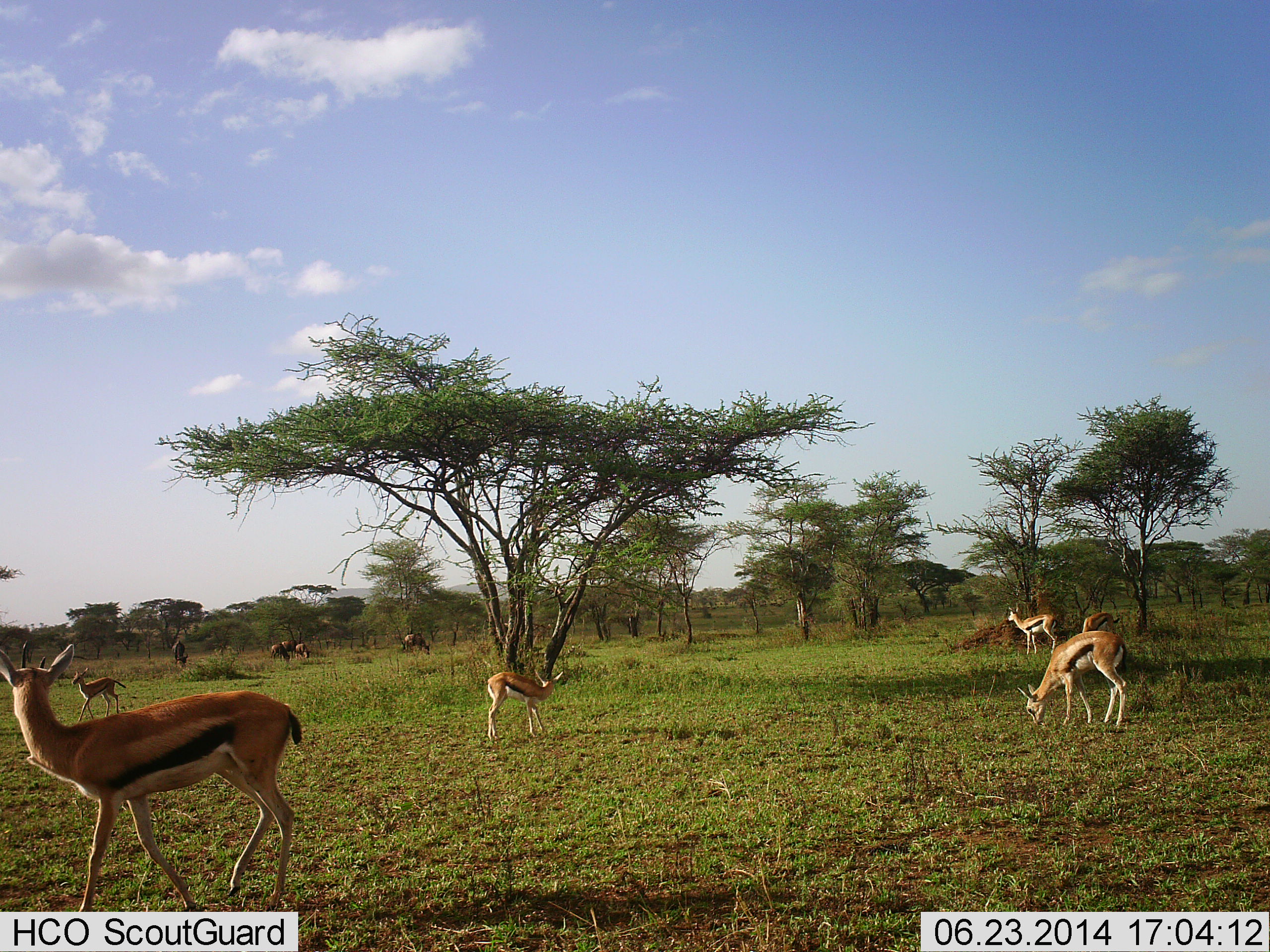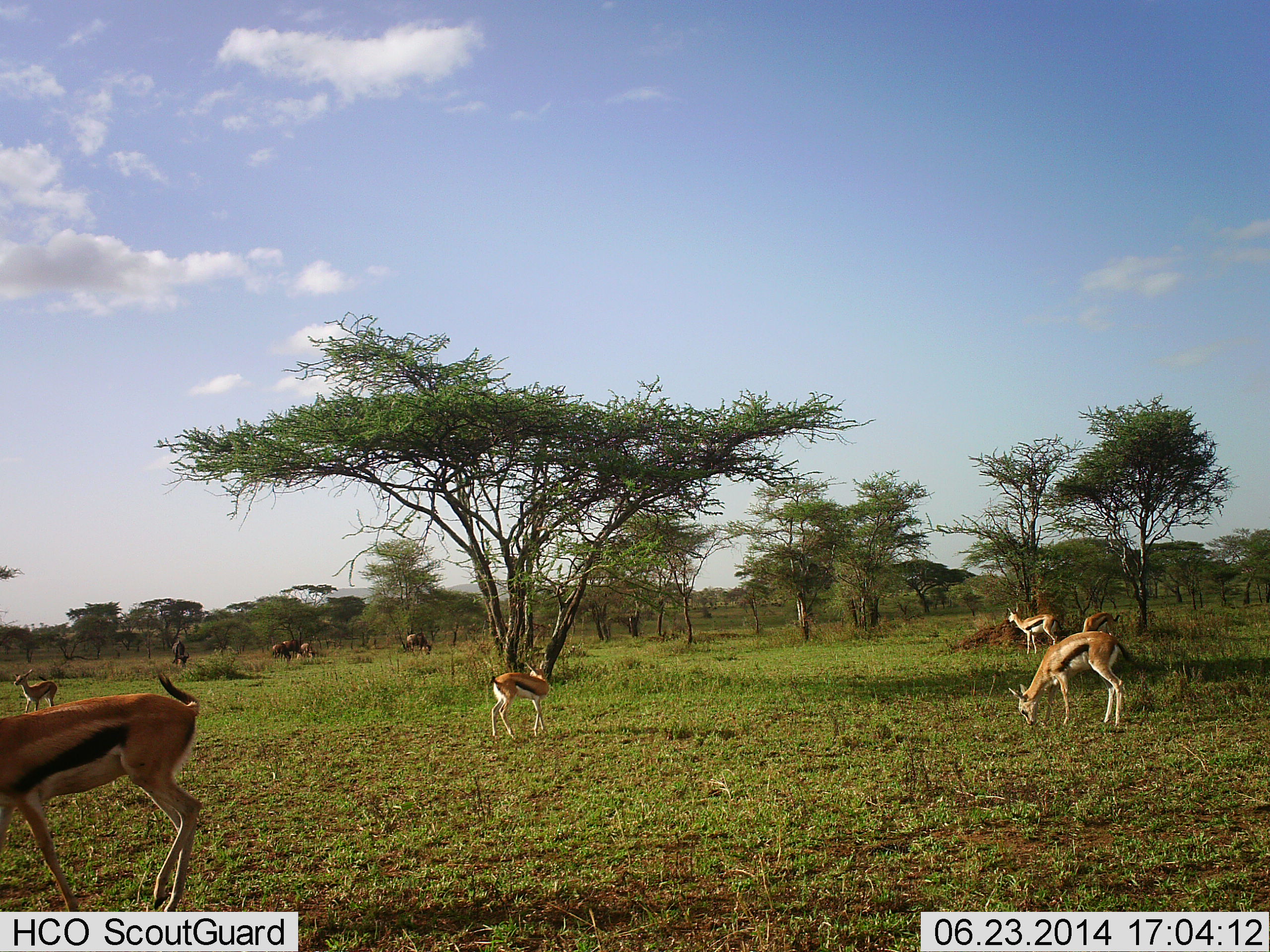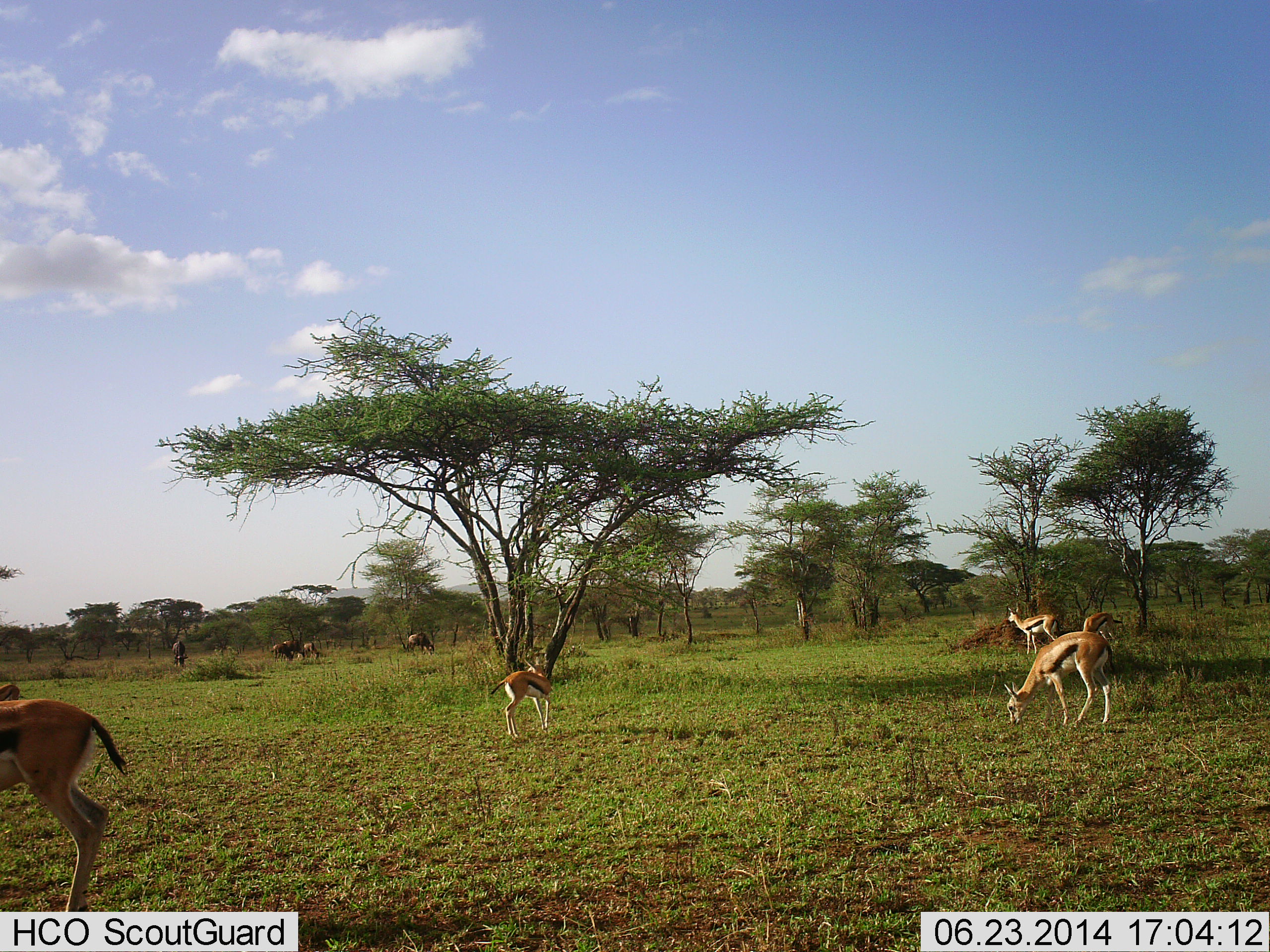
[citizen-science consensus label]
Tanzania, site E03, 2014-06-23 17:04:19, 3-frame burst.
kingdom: Animalia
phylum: Chordata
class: Mammalia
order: Artiodactyla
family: Bovidae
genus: Eudorcas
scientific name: Eudorcas thomsonii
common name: thomson's gazelle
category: gazellethomsons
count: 6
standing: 59%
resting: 0%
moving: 47%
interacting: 0%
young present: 0%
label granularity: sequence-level